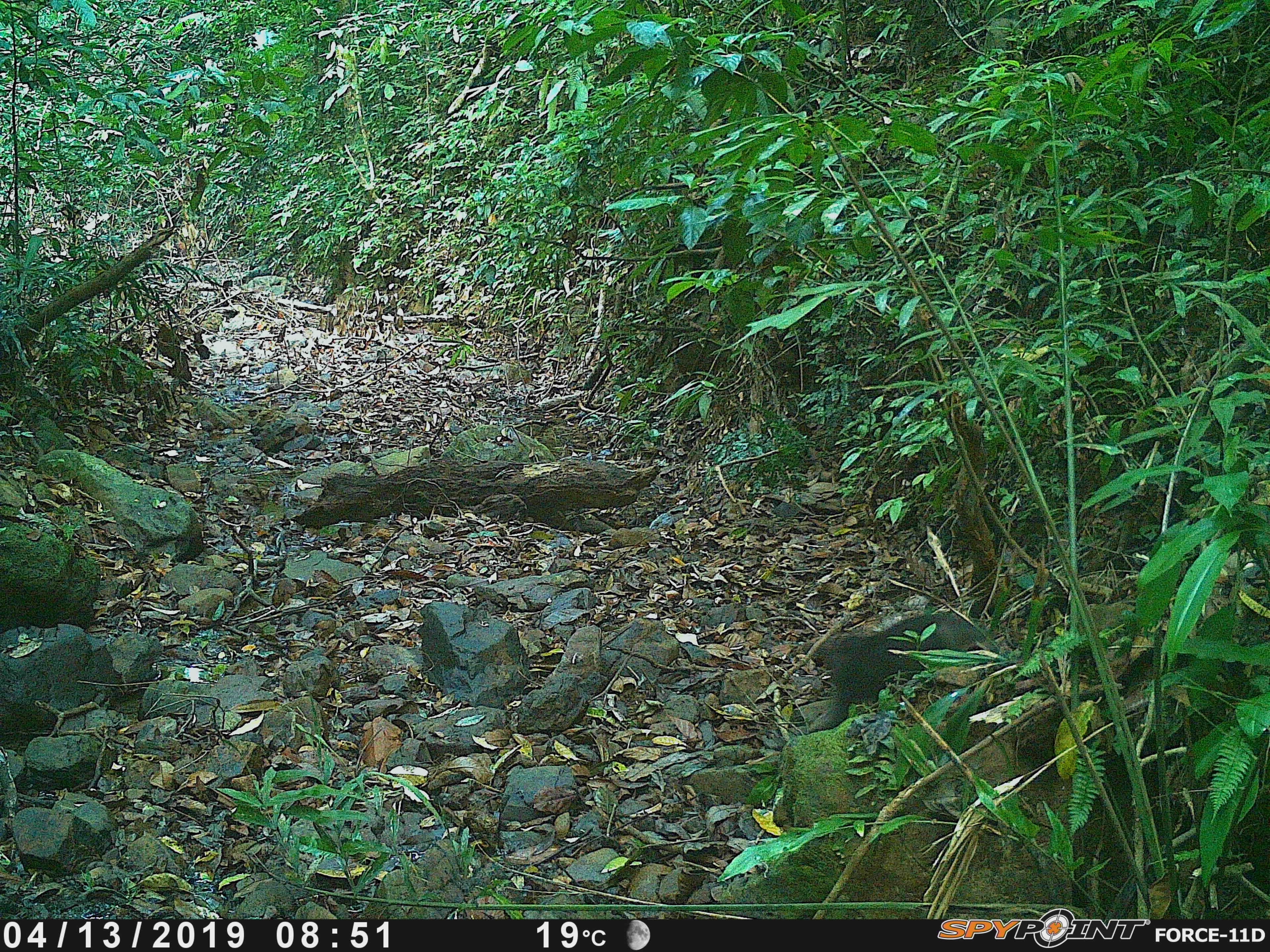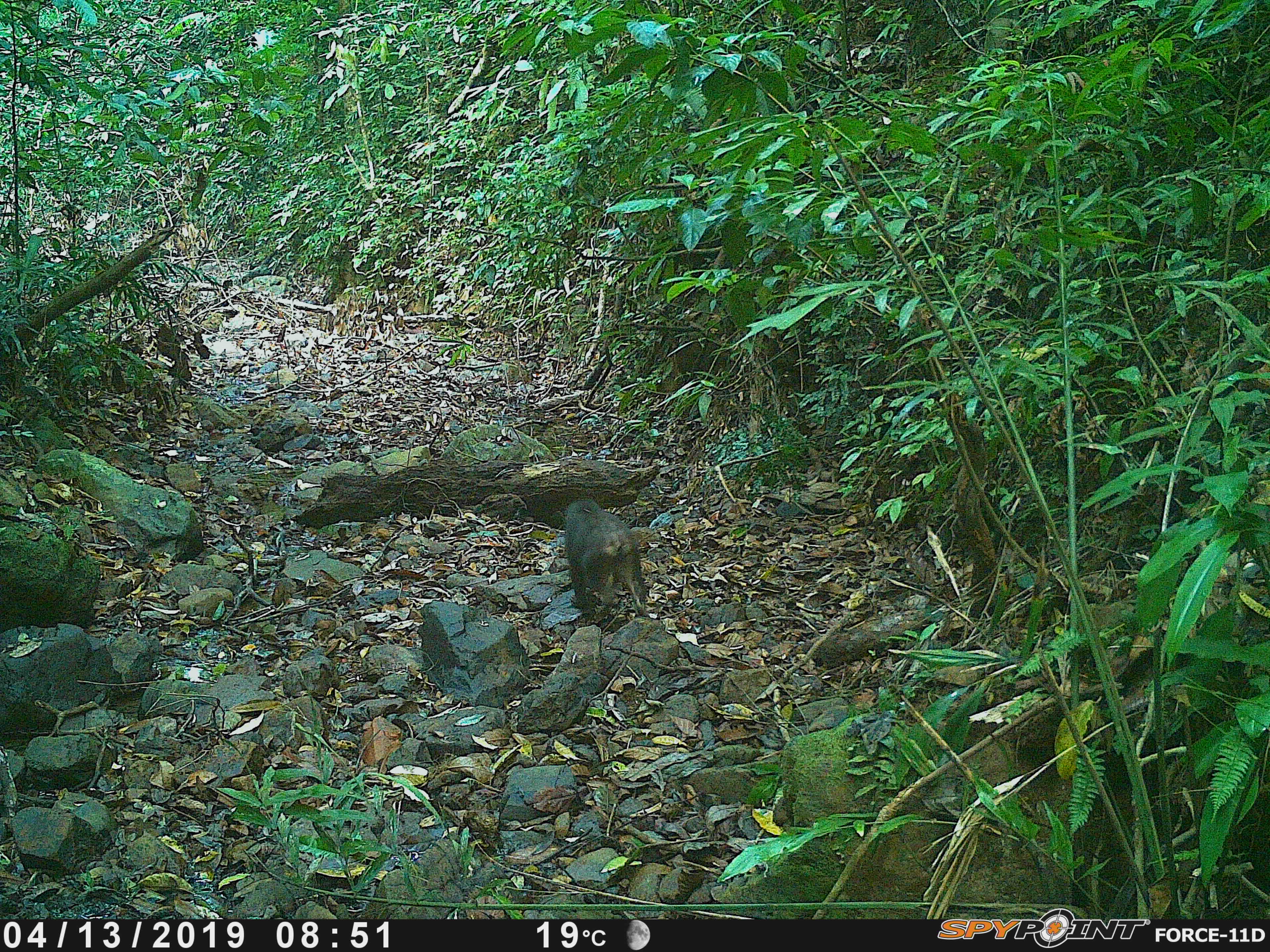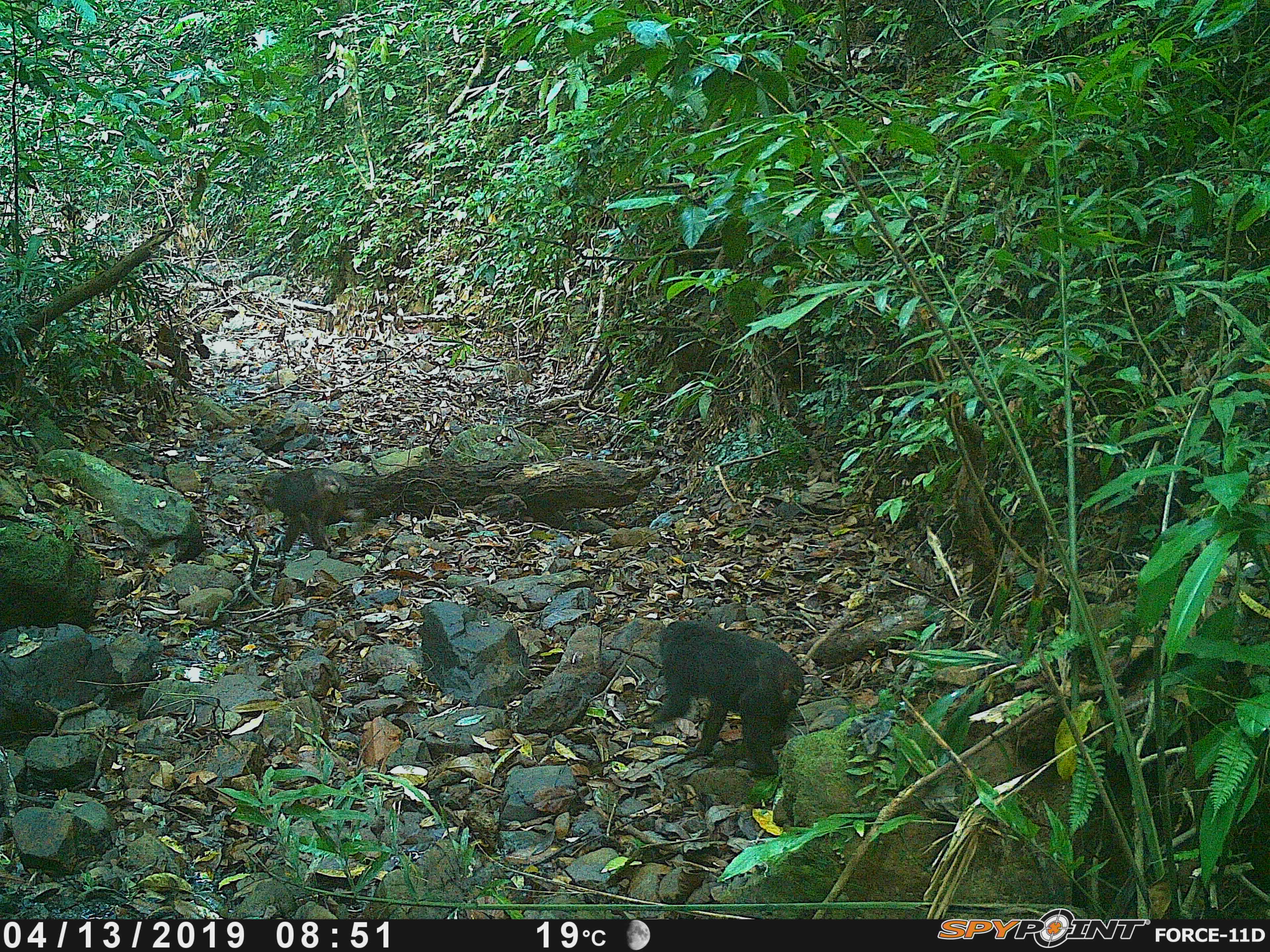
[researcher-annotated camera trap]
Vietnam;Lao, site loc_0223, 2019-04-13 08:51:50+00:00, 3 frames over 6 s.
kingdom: Animalia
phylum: Chordata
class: Mammalia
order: Primates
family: Cercopithecidae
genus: Macaca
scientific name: Macaca arctoides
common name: stump-tailed macaque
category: stump tailed macaque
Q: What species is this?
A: Stump tailed macaque (stump-tailed macaque) (Macaca arctoides).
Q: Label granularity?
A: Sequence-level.